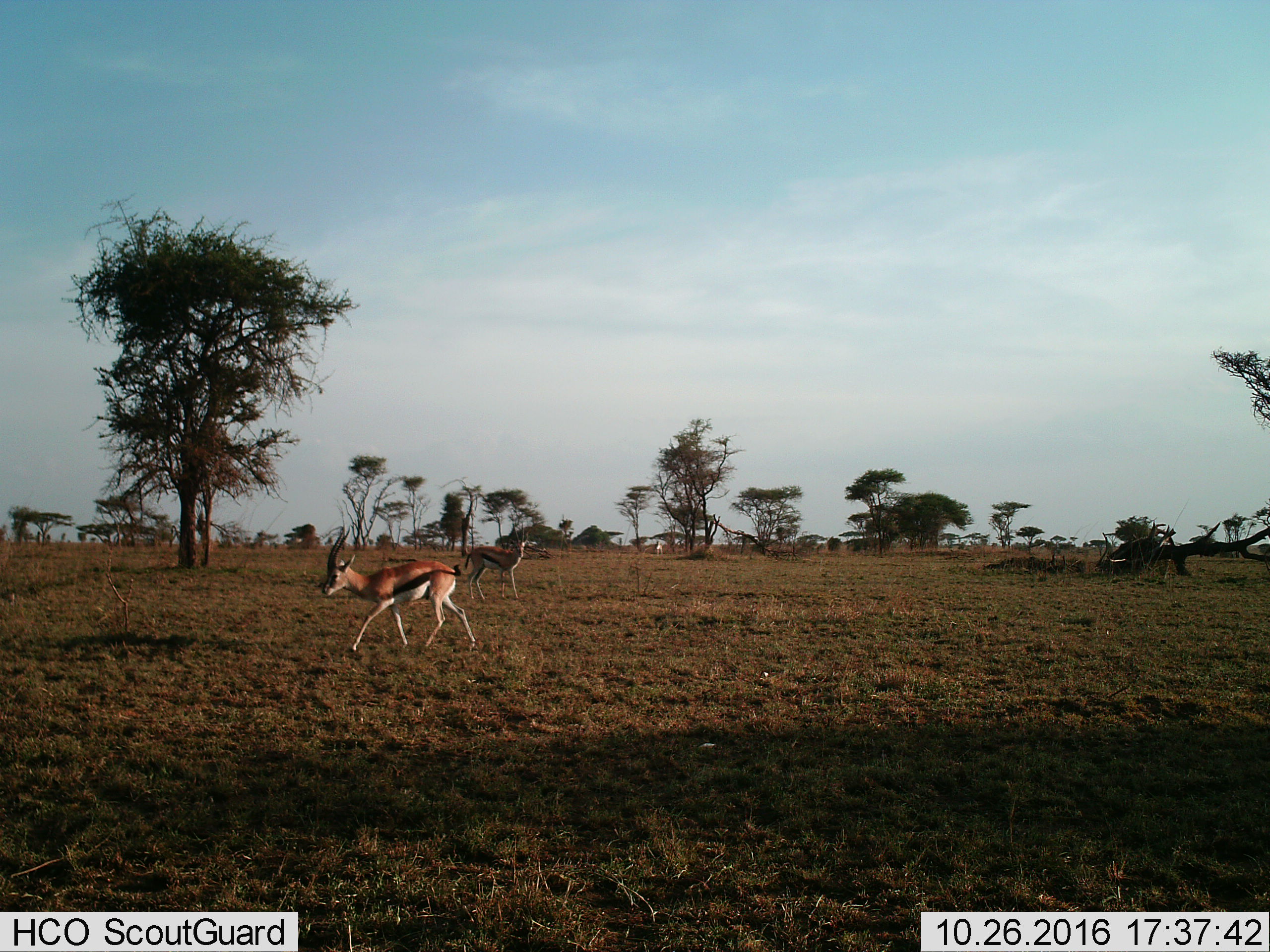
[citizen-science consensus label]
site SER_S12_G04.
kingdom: Animalia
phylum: Chordata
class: Mammalia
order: Artiodactyla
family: Bovidae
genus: Eudorcas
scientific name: Eudorcas thomsonii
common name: thomson's gazelle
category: gazellethomsons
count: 2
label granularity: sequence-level